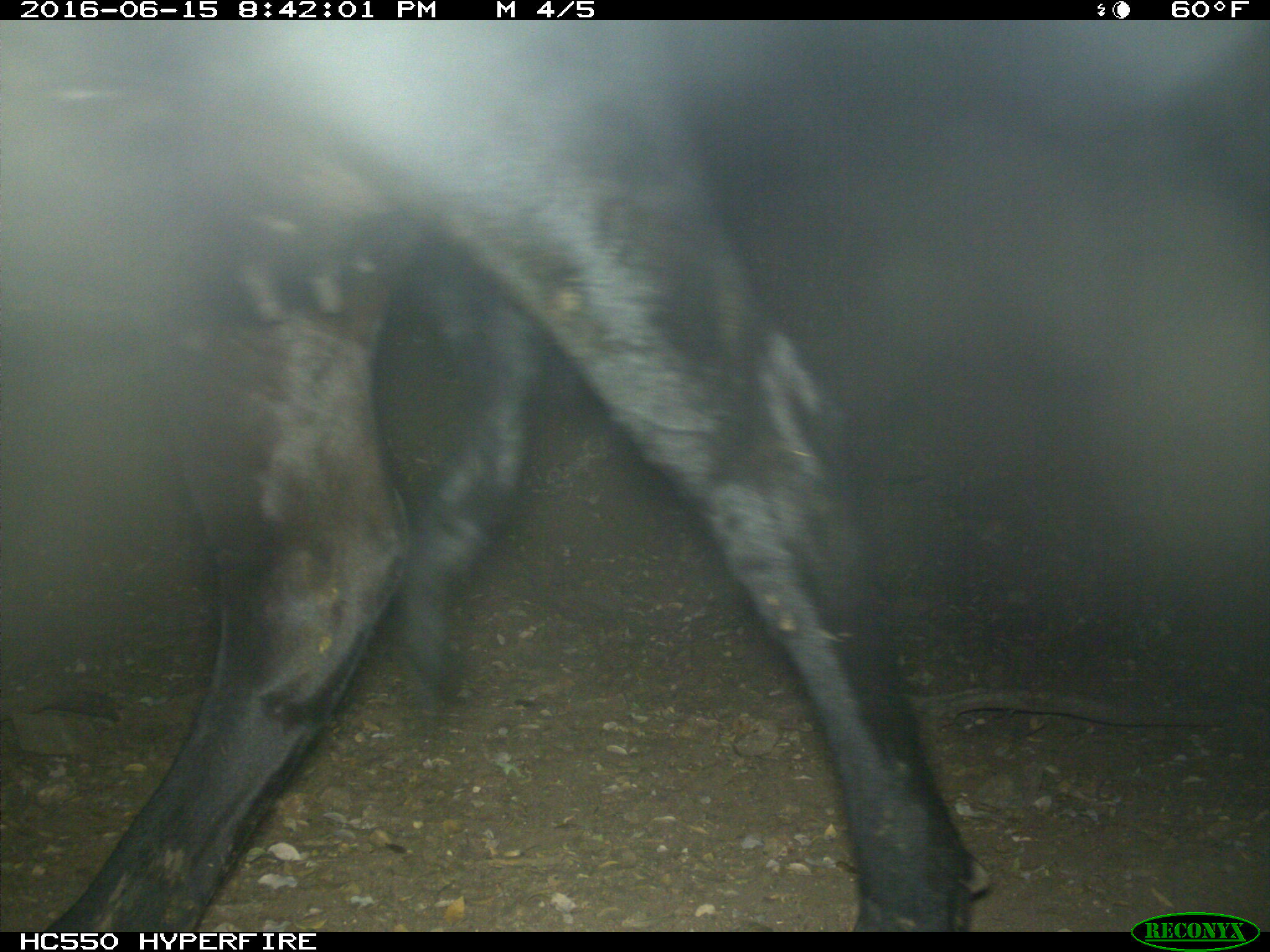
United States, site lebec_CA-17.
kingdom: Animalia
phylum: Chordata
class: Mammalia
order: Artiodactyla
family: Bovidae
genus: Bos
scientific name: Bos taurus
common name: domestic cow